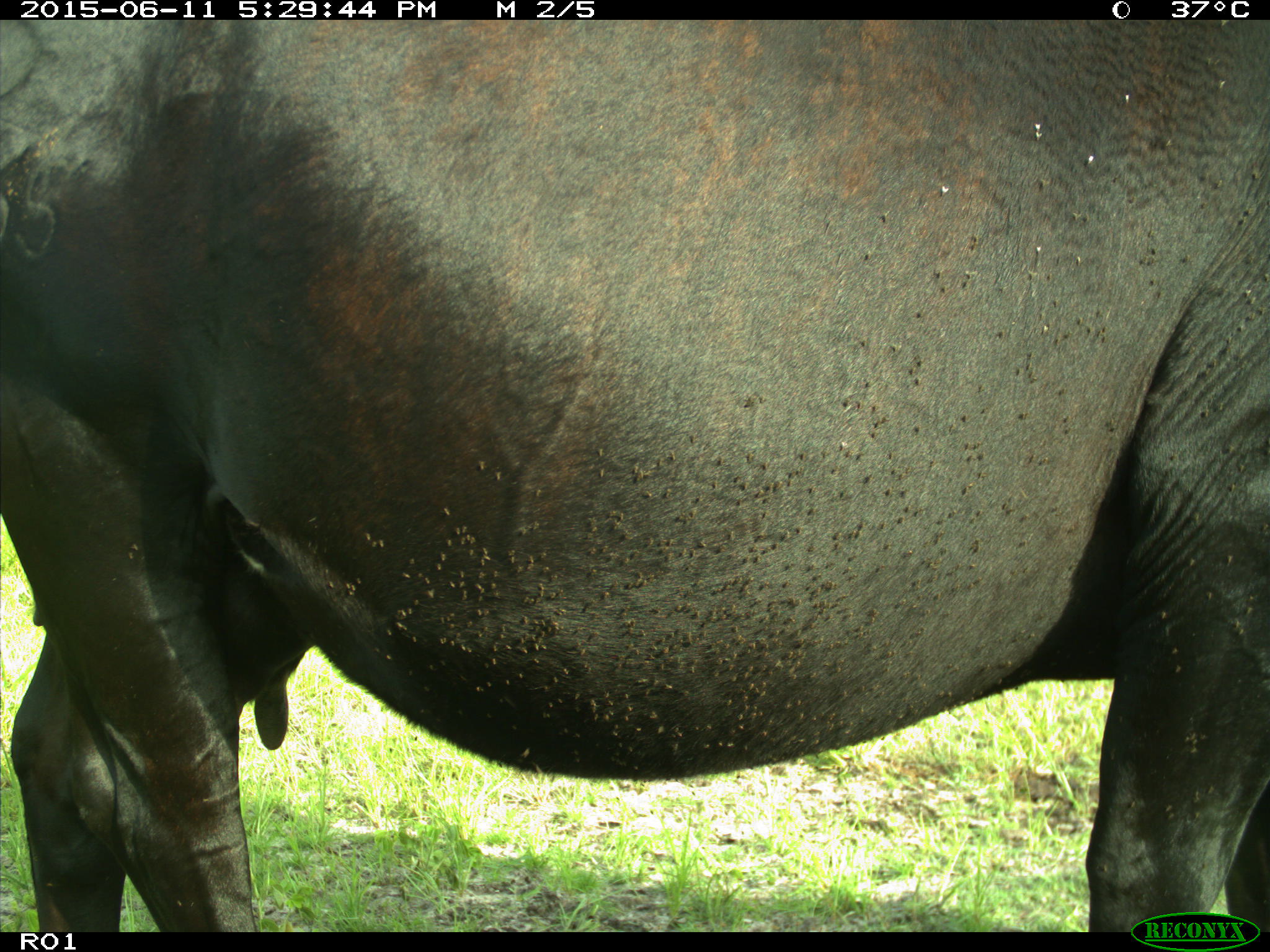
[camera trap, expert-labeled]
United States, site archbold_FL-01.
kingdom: Animalia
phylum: Chordata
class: Mammalia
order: Artiodactyla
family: Bovidae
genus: Bos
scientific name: Bos taurus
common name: domestic cow